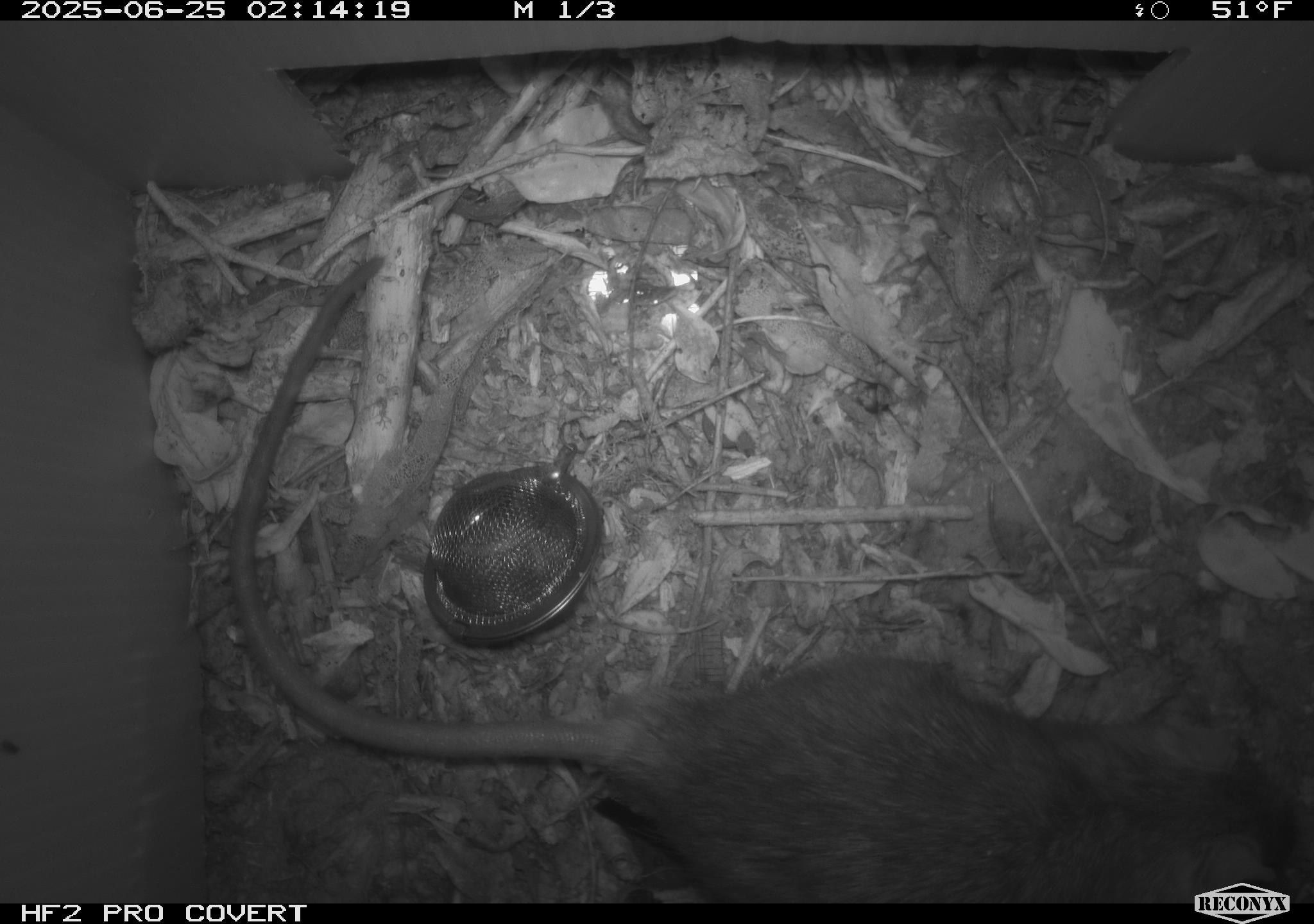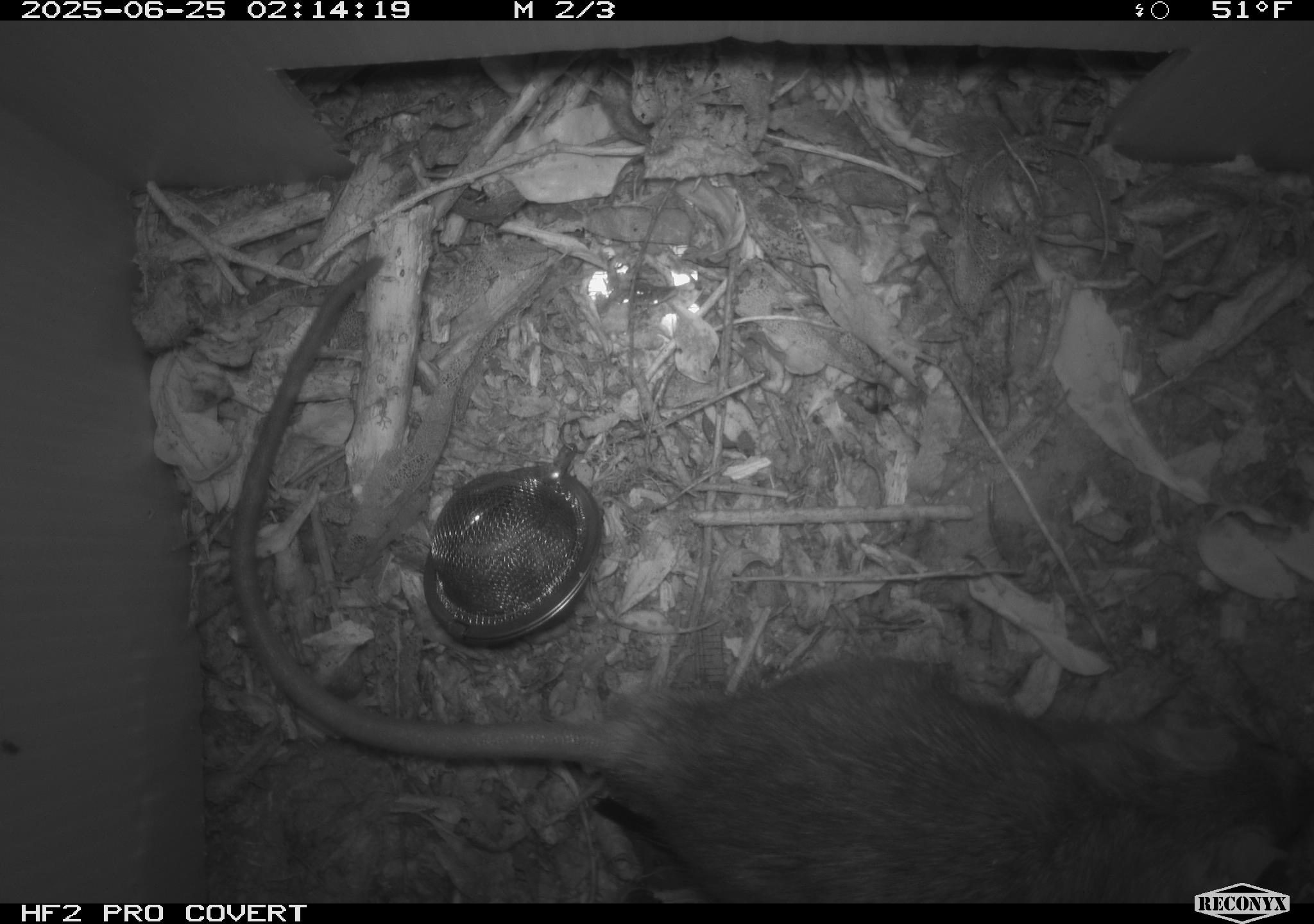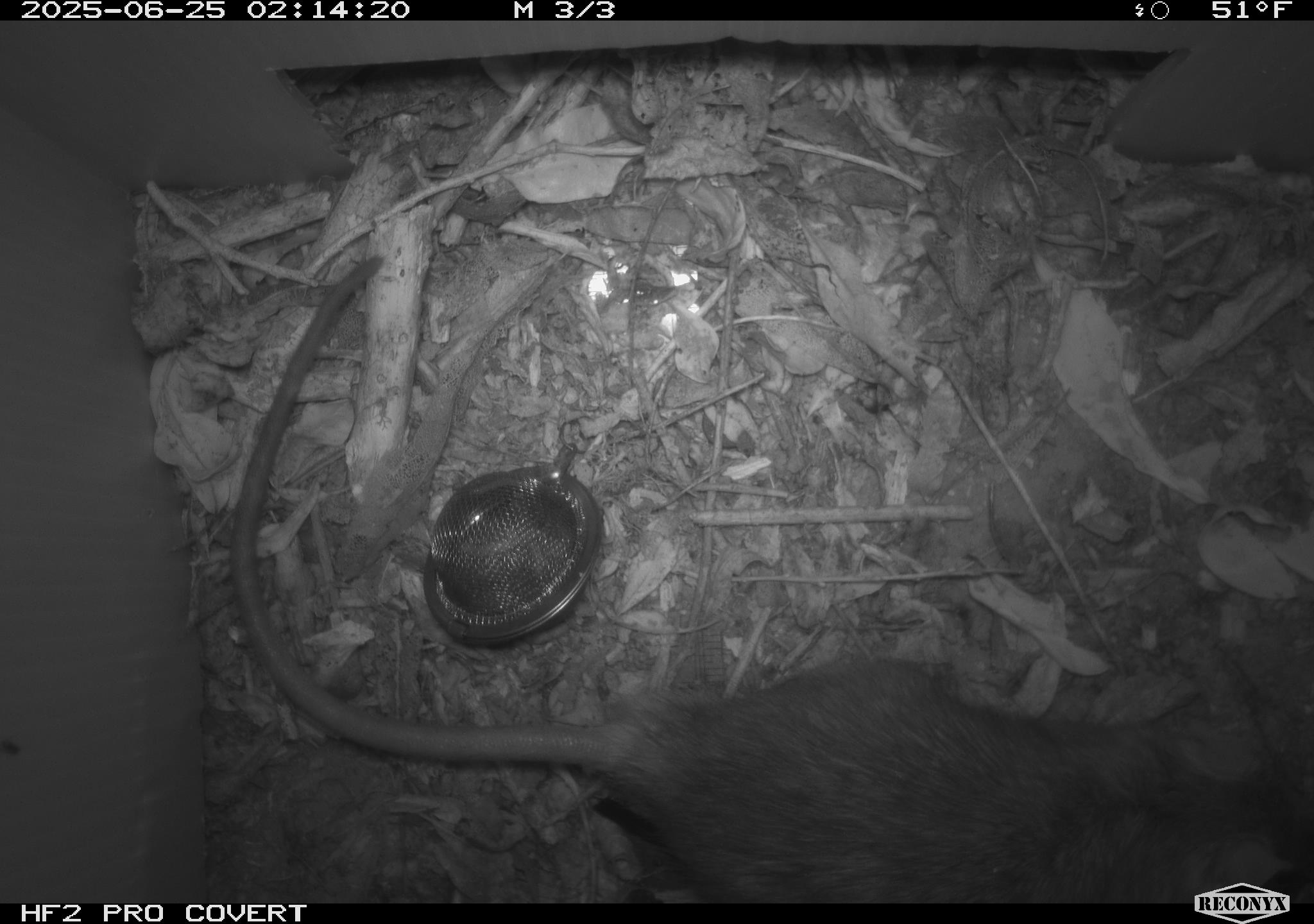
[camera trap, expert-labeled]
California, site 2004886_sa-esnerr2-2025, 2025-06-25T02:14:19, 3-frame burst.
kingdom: Animalia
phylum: Chordata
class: Mammalia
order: Rodentia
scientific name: Rodentia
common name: rodent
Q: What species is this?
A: Rodent (Rodentia).